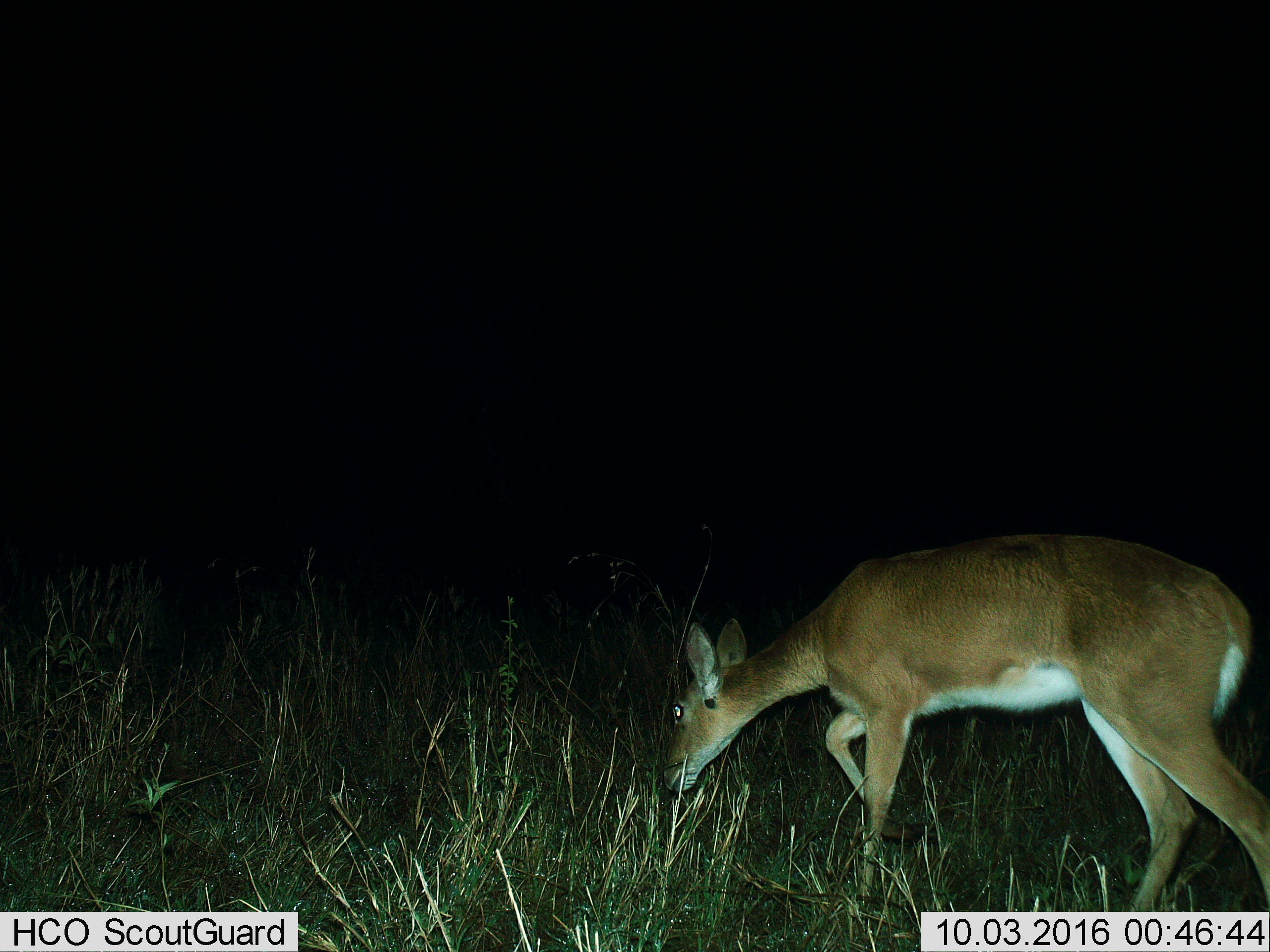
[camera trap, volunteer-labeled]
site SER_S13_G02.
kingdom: Animalia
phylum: Chordata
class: Mammalia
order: Artiodactyla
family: Bovidae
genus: Redunca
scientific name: Redunca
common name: reedbuck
Reedbuck (Redunca), count 1. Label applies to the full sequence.